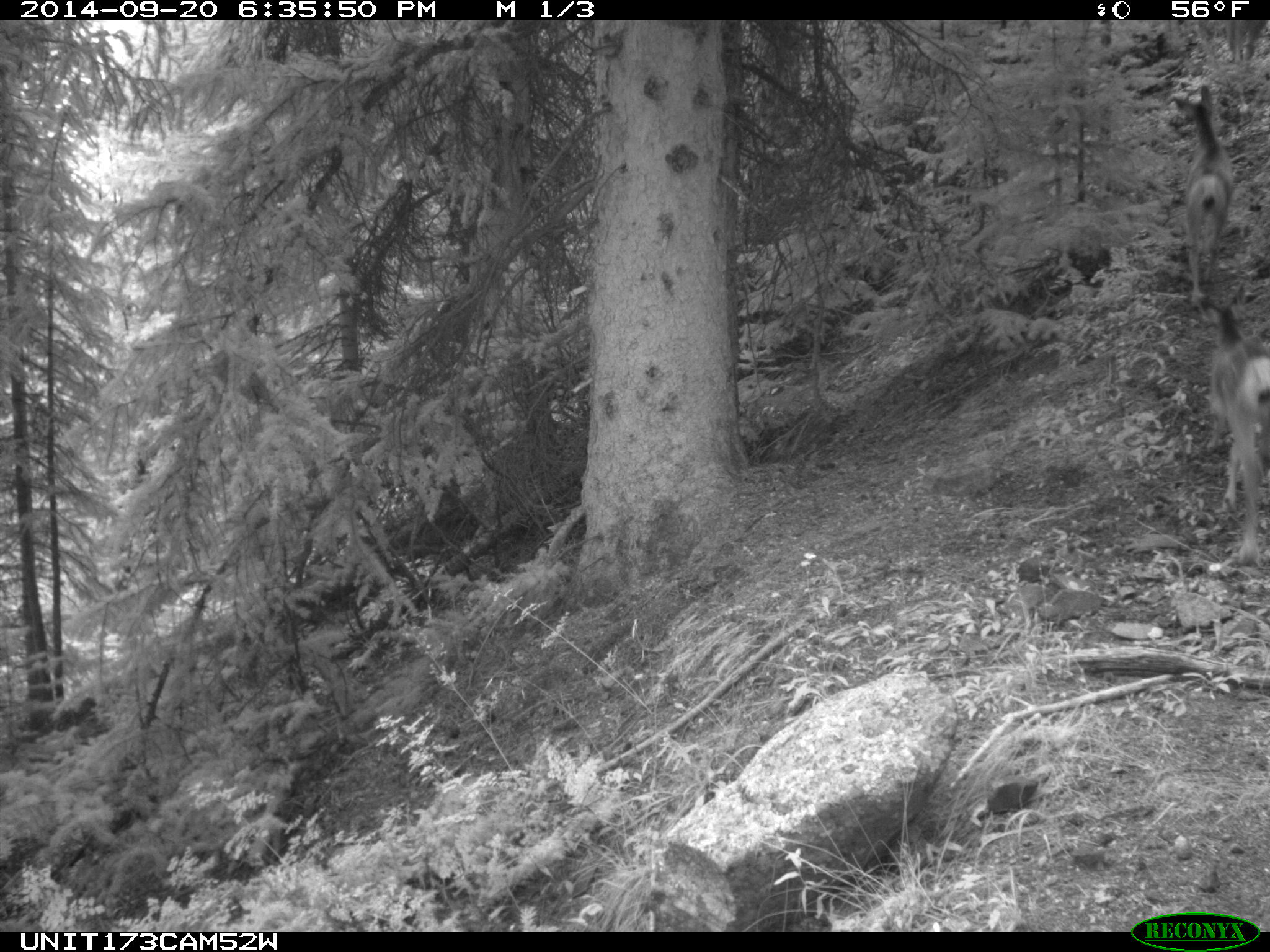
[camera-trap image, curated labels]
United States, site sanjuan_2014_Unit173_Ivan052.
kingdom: Animalia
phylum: Chordata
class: Mammalia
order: Artiodactyla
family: Cervidae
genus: Odocoileus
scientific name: Odocoileus hemionus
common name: mule deer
Odocoileus hemionus (mule deer).